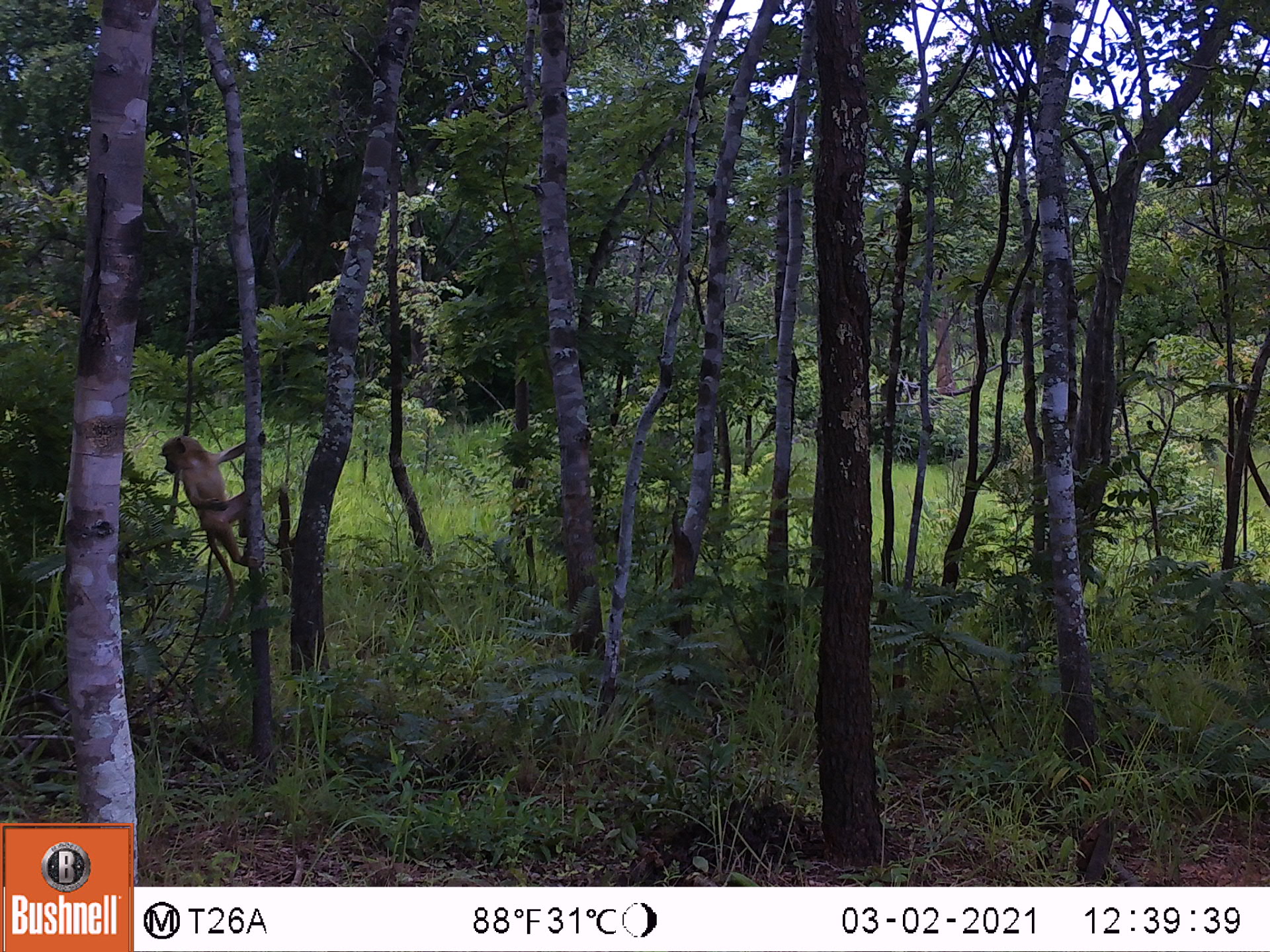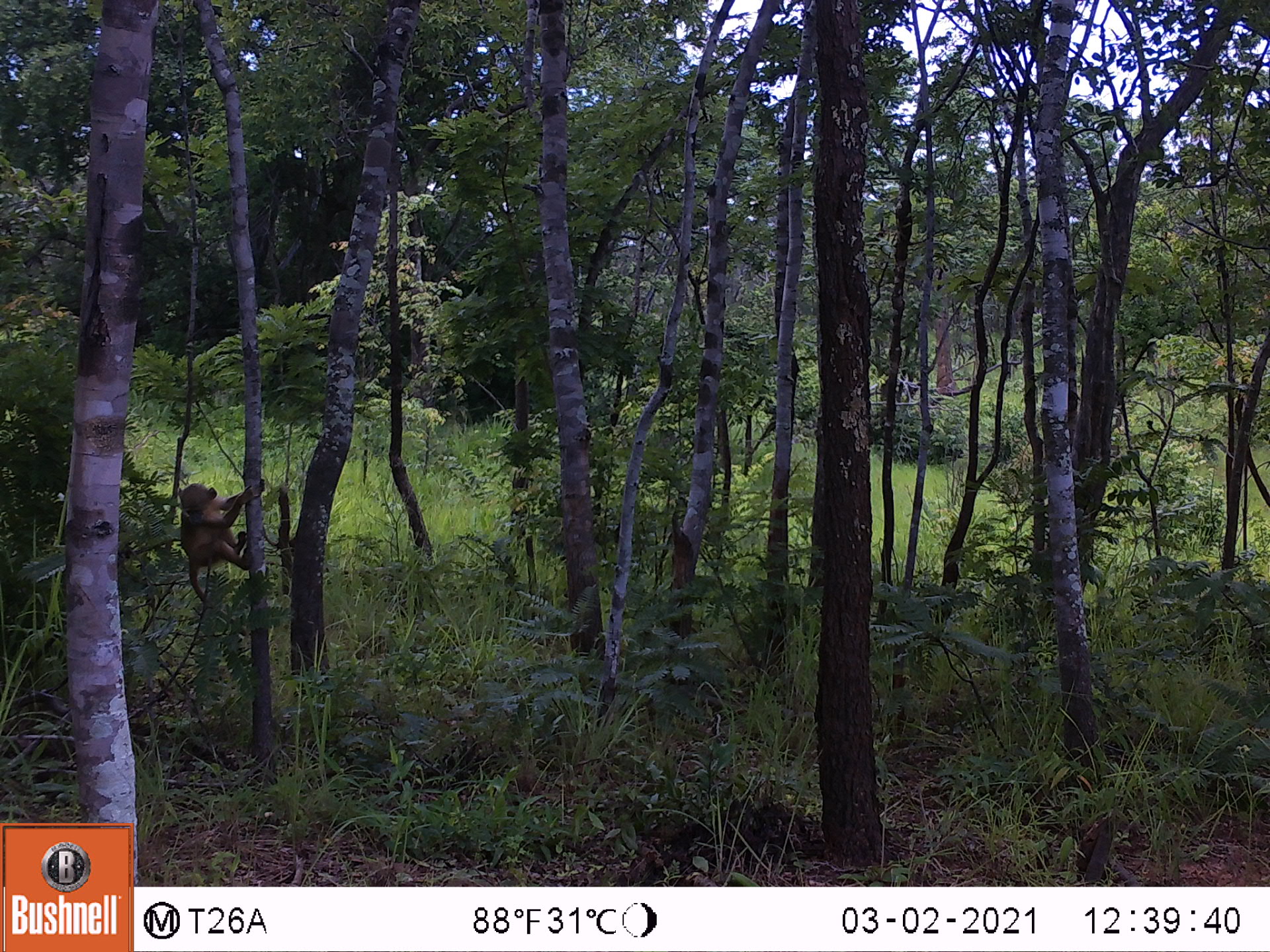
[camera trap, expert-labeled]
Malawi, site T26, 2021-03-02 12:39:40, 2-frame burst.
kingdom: Animalia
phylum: Chordata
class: Mammalia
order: Primates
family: Cercopithecidae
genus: Papio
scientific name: Papio cynocephalus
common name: yellow baboon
Yellow baboon (Papio cynocephalus), count 1.